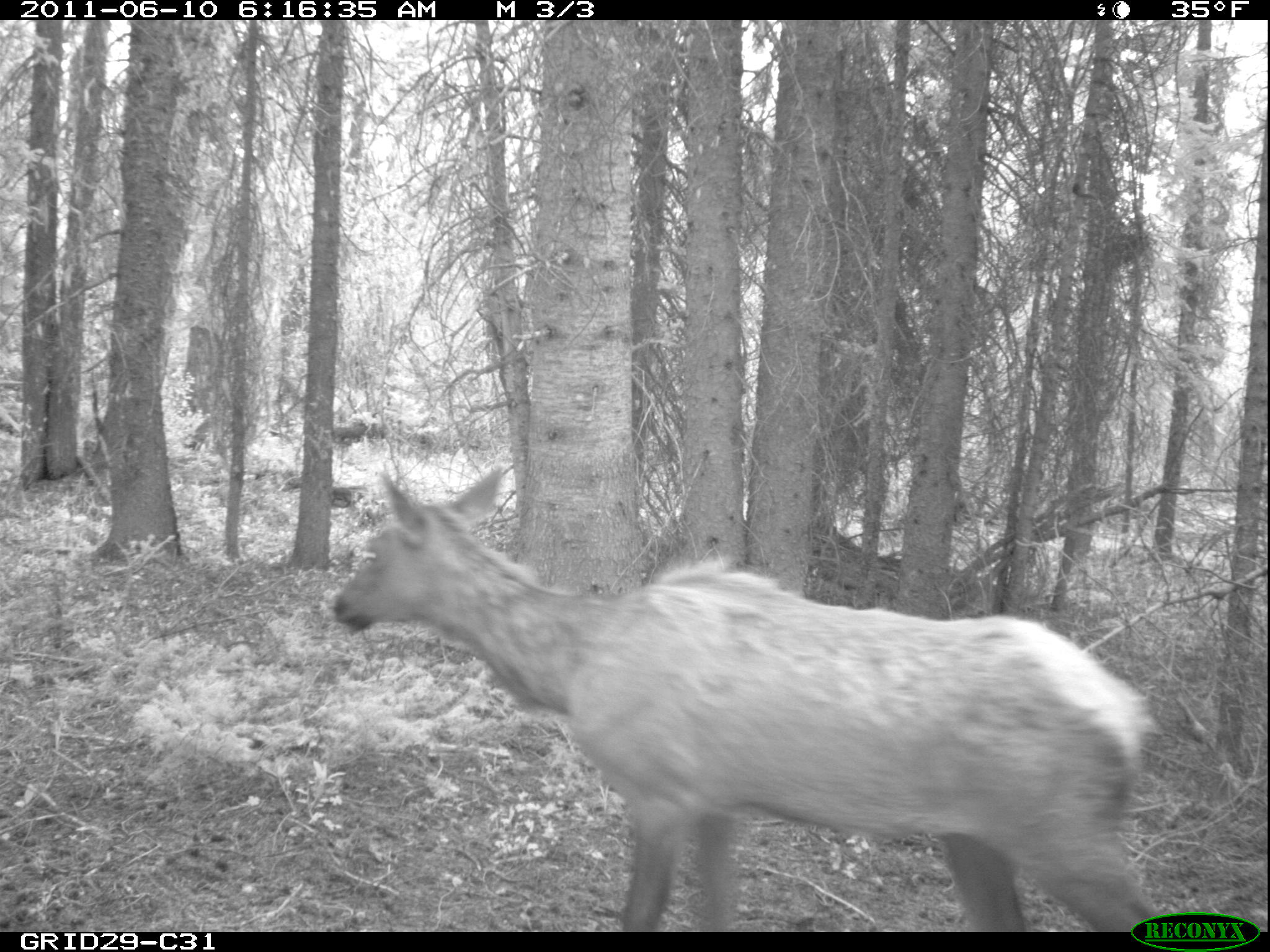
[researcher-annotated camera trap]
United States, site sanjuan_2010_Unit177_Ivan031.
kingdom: Animalia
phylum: Chordata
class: Mammalia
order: Artiodactyla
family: Cervidae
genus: Cervus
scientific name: Cervus elaphus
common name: red deer